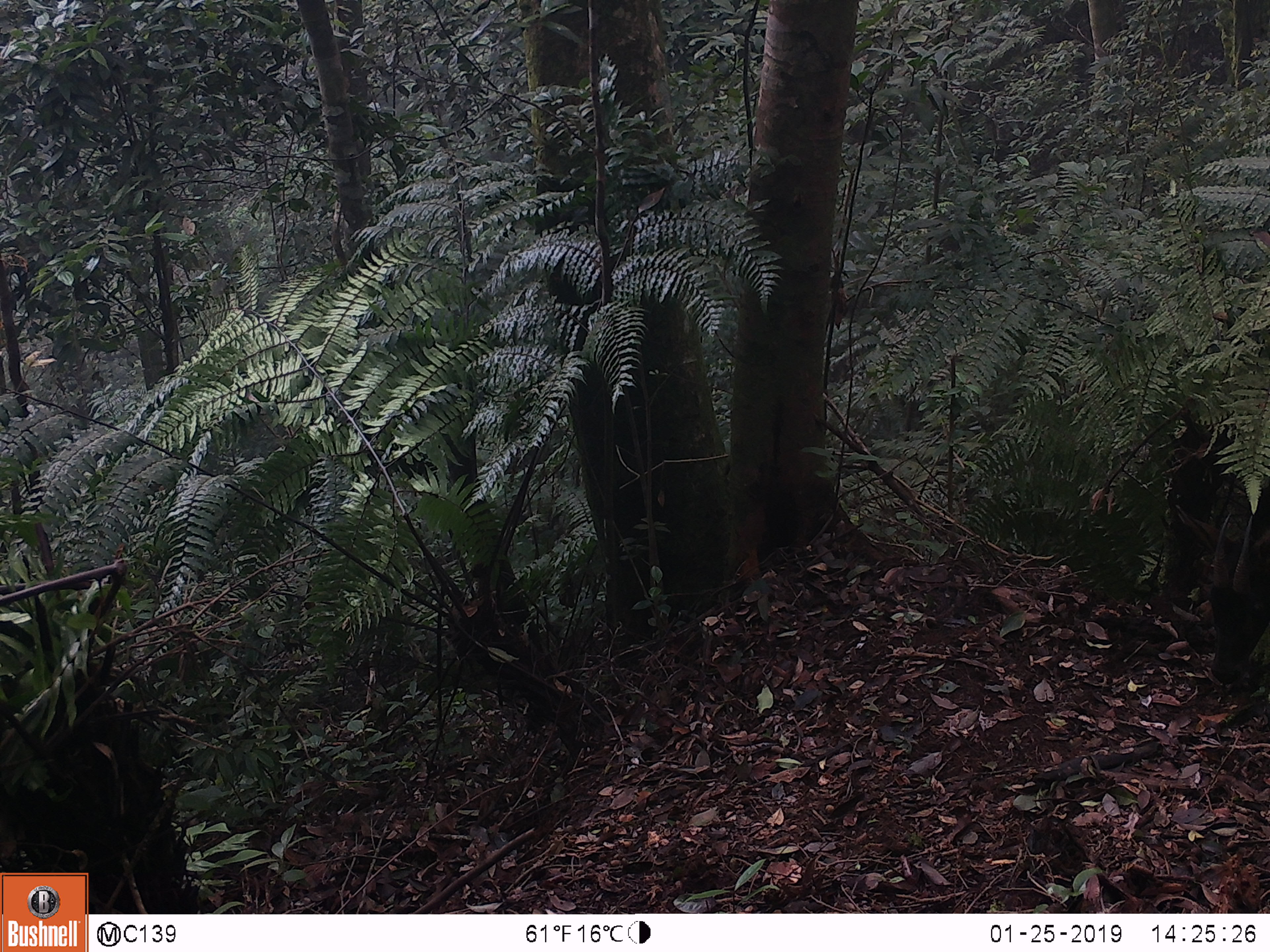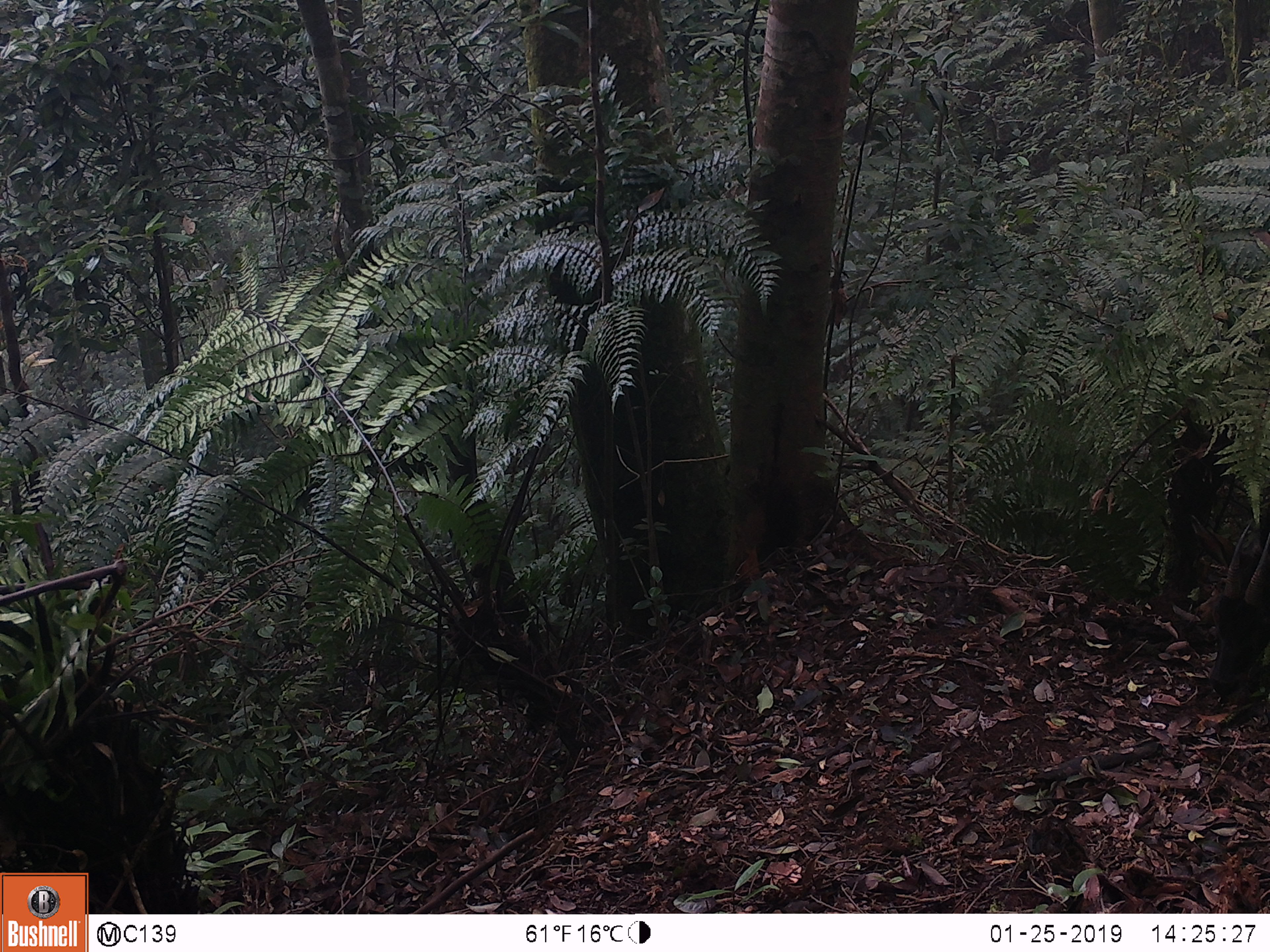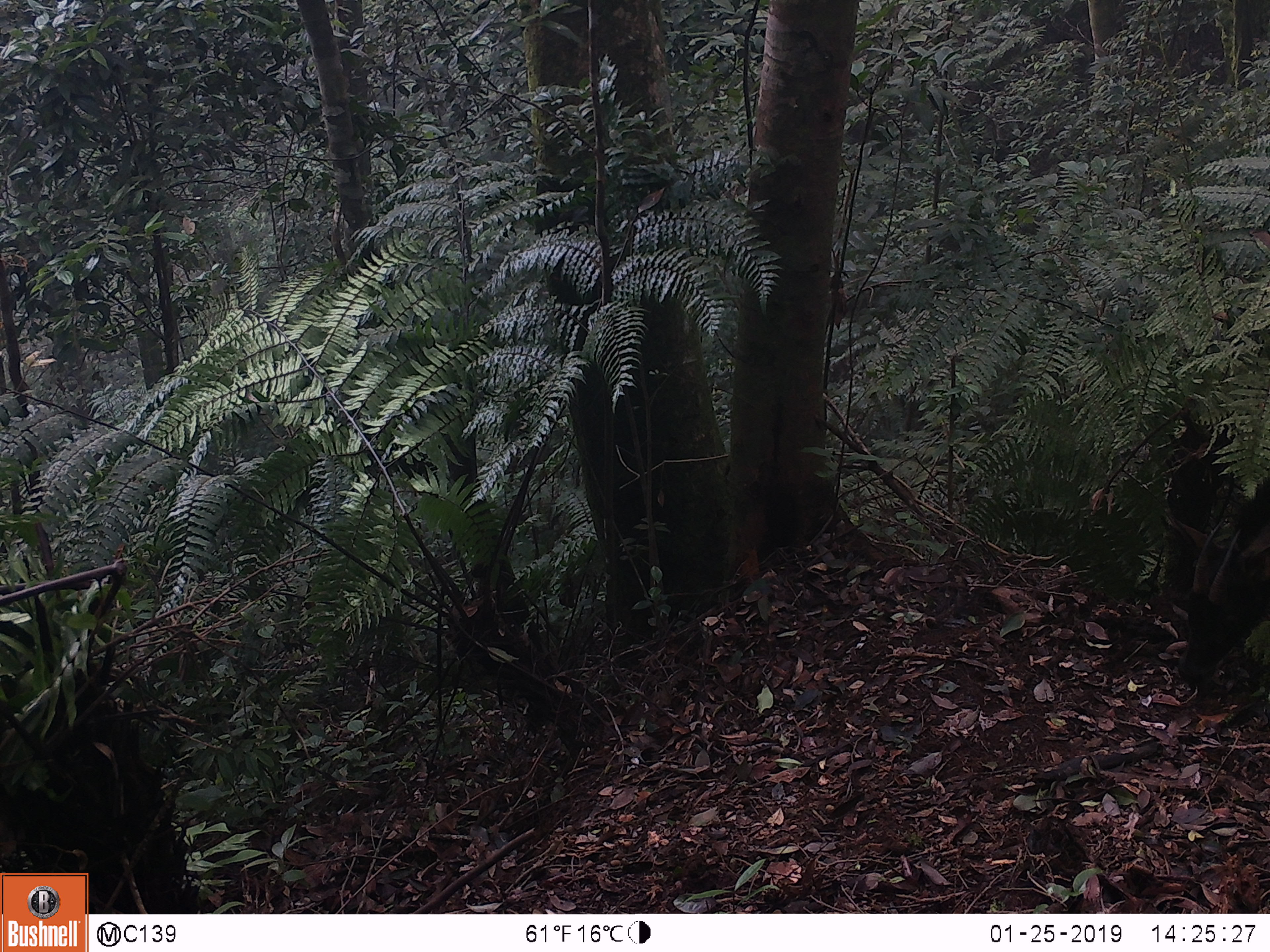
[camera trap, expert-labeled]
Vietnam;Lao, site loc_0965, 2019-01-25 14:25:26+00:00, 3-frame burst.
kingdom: Animalia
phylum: Chordata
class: Mammalia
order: Artiodactyla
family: Bovidae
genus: Capricornis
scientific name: Capricornis sumatraensis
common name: chinese serow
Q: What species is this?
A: Chinese serow (Capricornis sumatraensis).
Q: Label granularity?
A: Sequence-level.